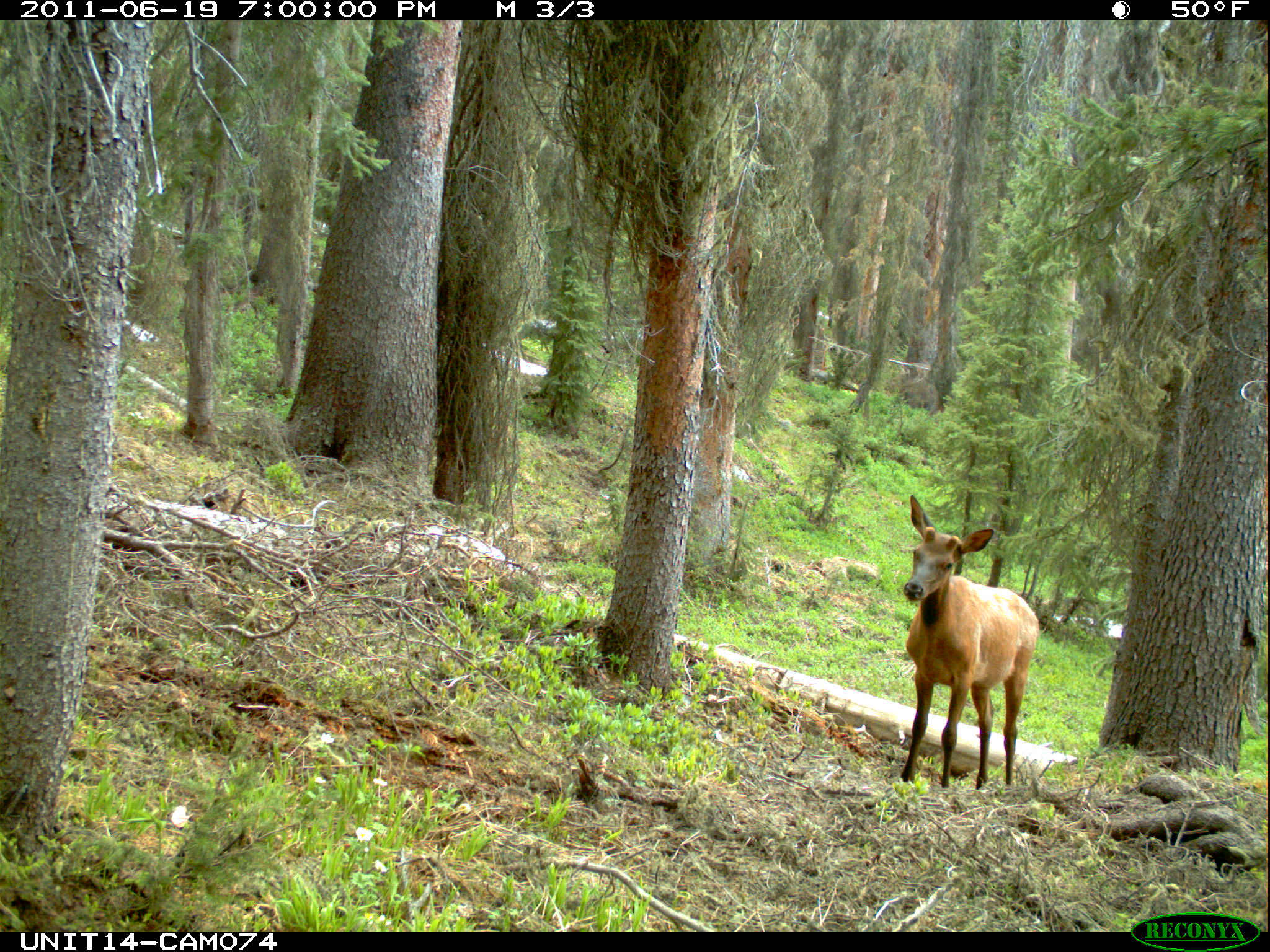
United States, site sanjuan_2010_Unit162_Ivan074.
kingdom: Animalia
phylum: Chordata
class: Mammalia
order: Artiodactyla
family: Cervidae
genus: Cervus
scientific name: Cervus elaphus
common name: red deer